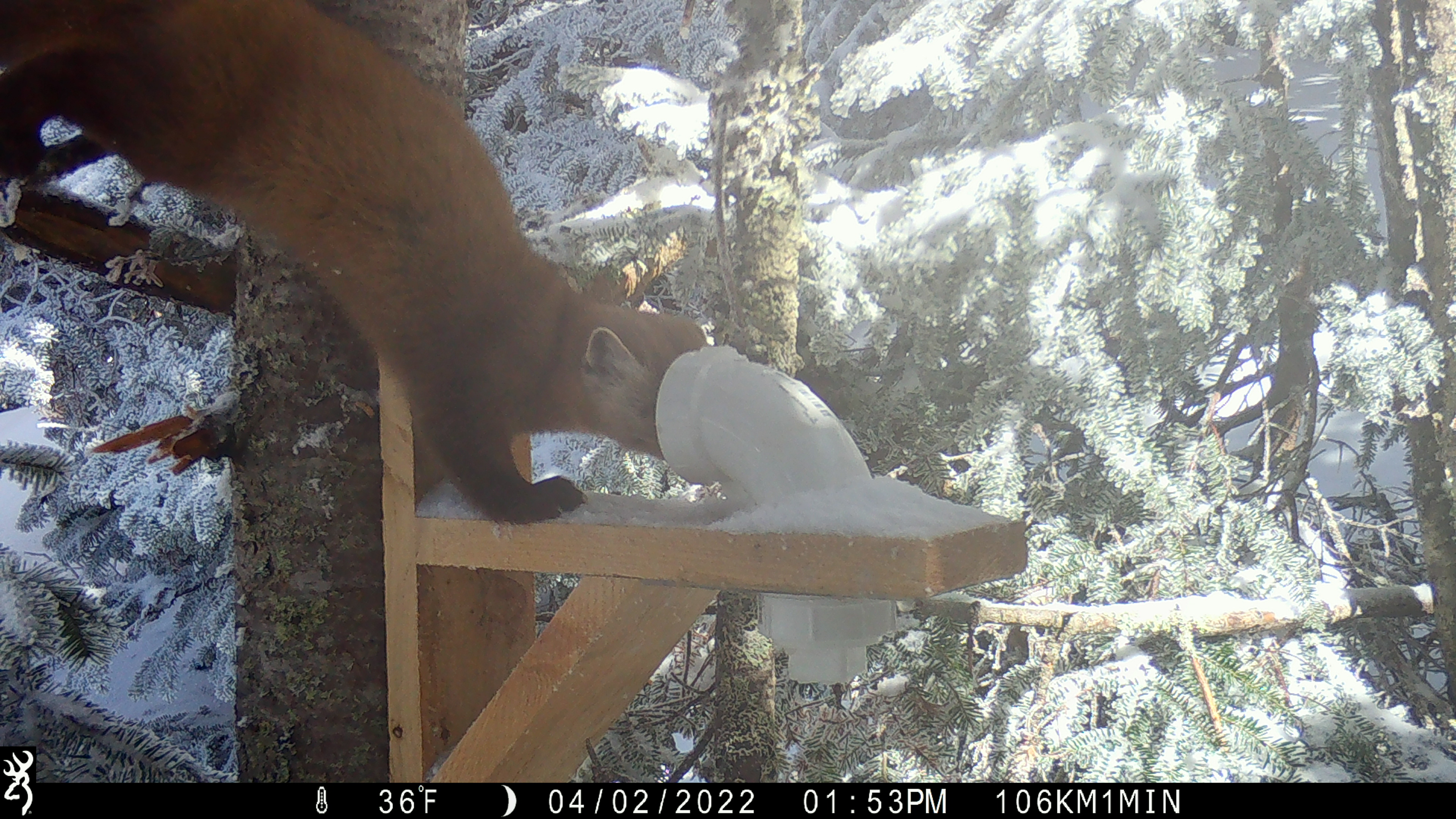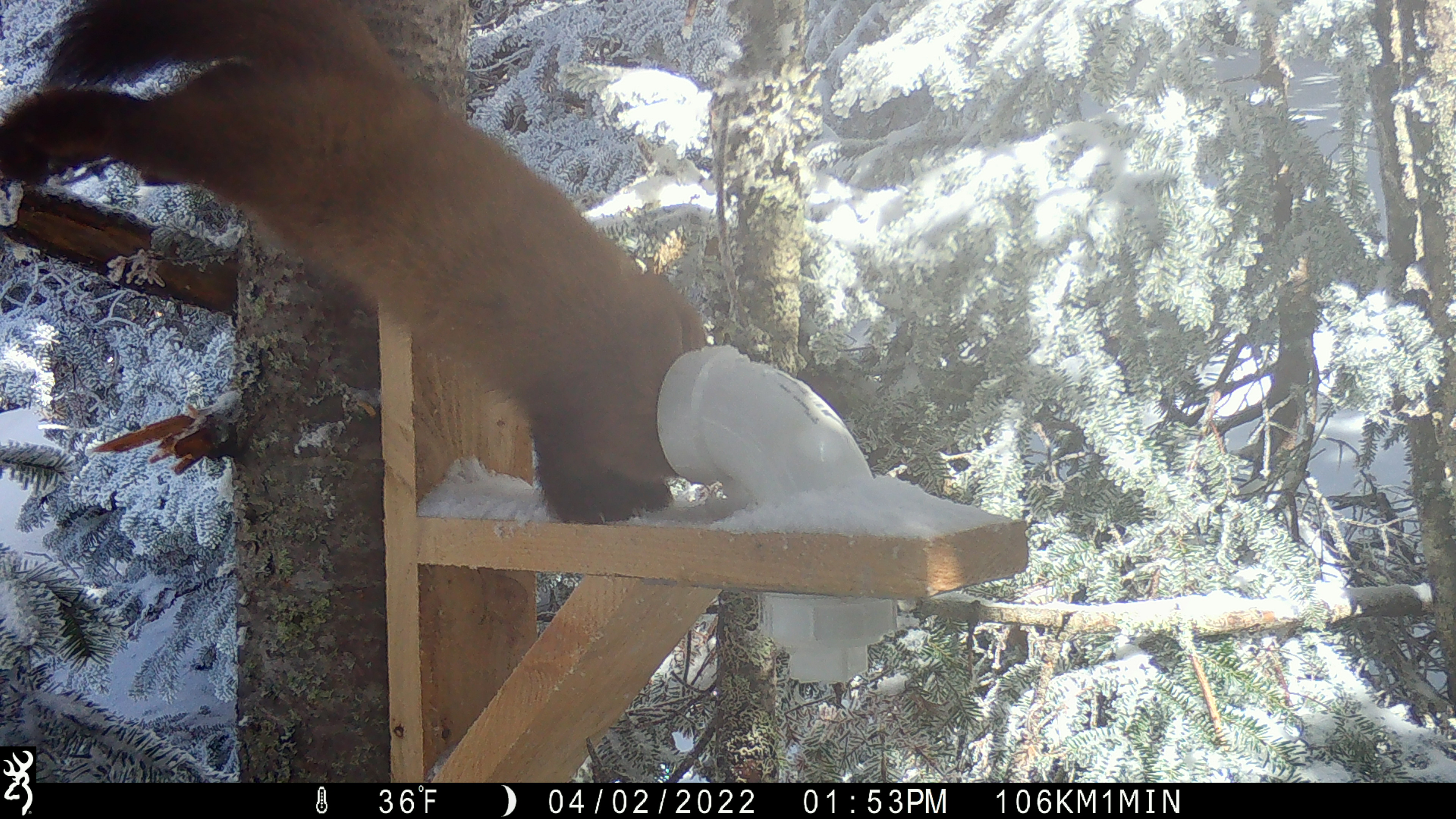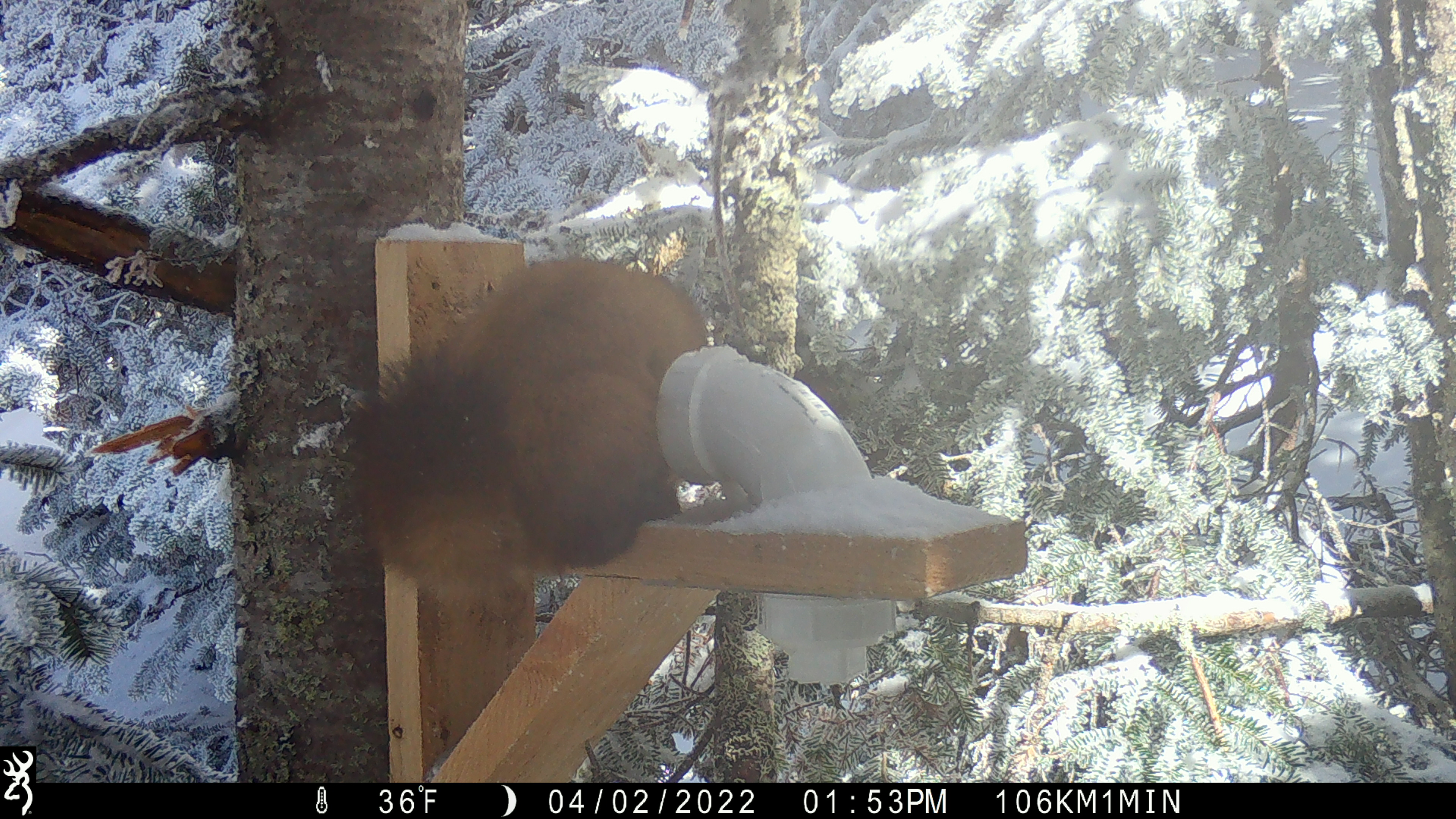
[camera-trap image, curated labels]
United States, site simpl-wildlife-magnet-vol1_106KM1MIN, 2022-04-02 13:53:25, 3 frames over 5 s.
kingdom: Animalia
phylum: Chordata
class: Mammalia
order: Carnivora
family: Mustelidae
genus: Martes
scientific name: Martes americana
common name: american marten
American marten (Martes americana).